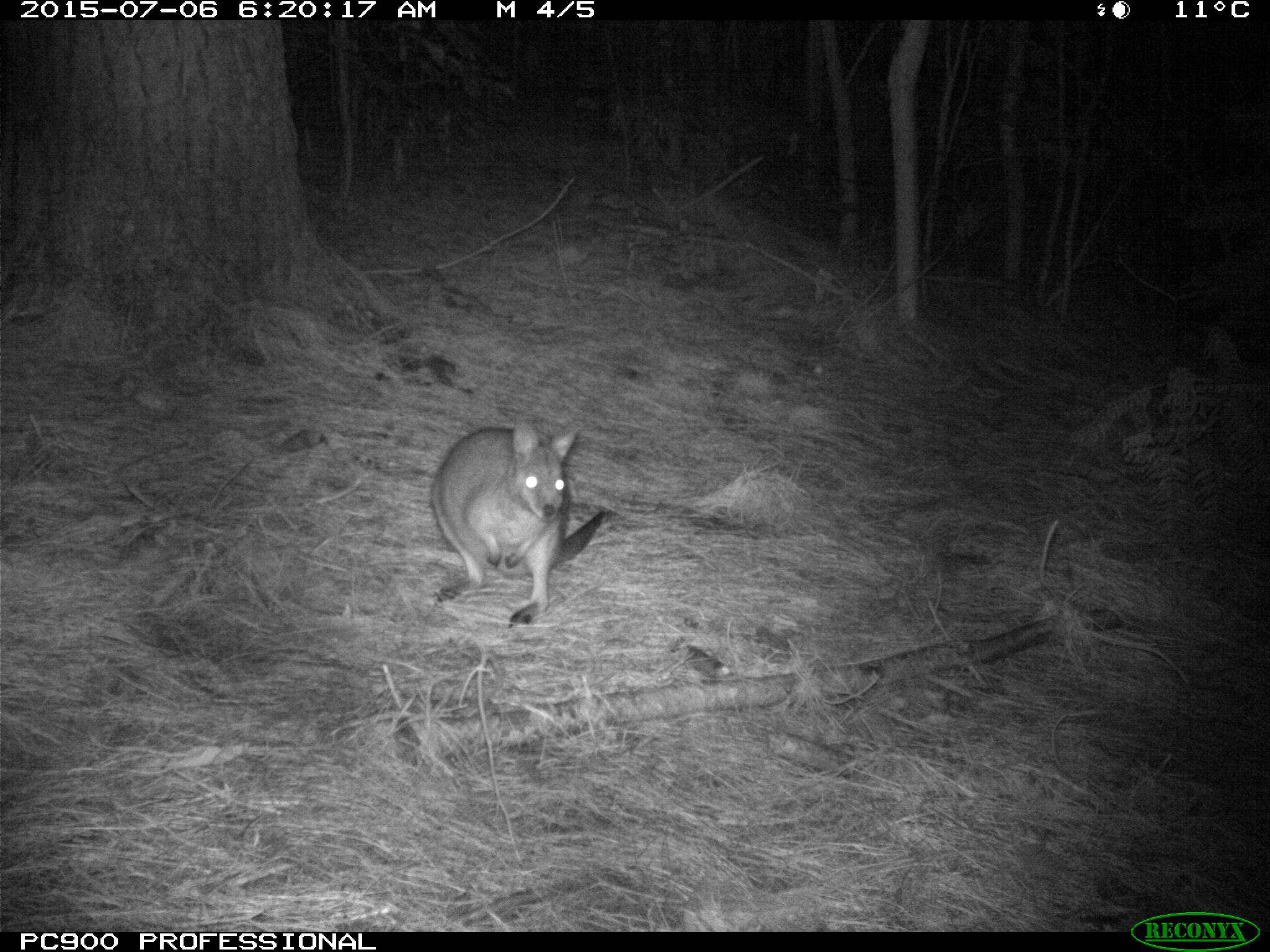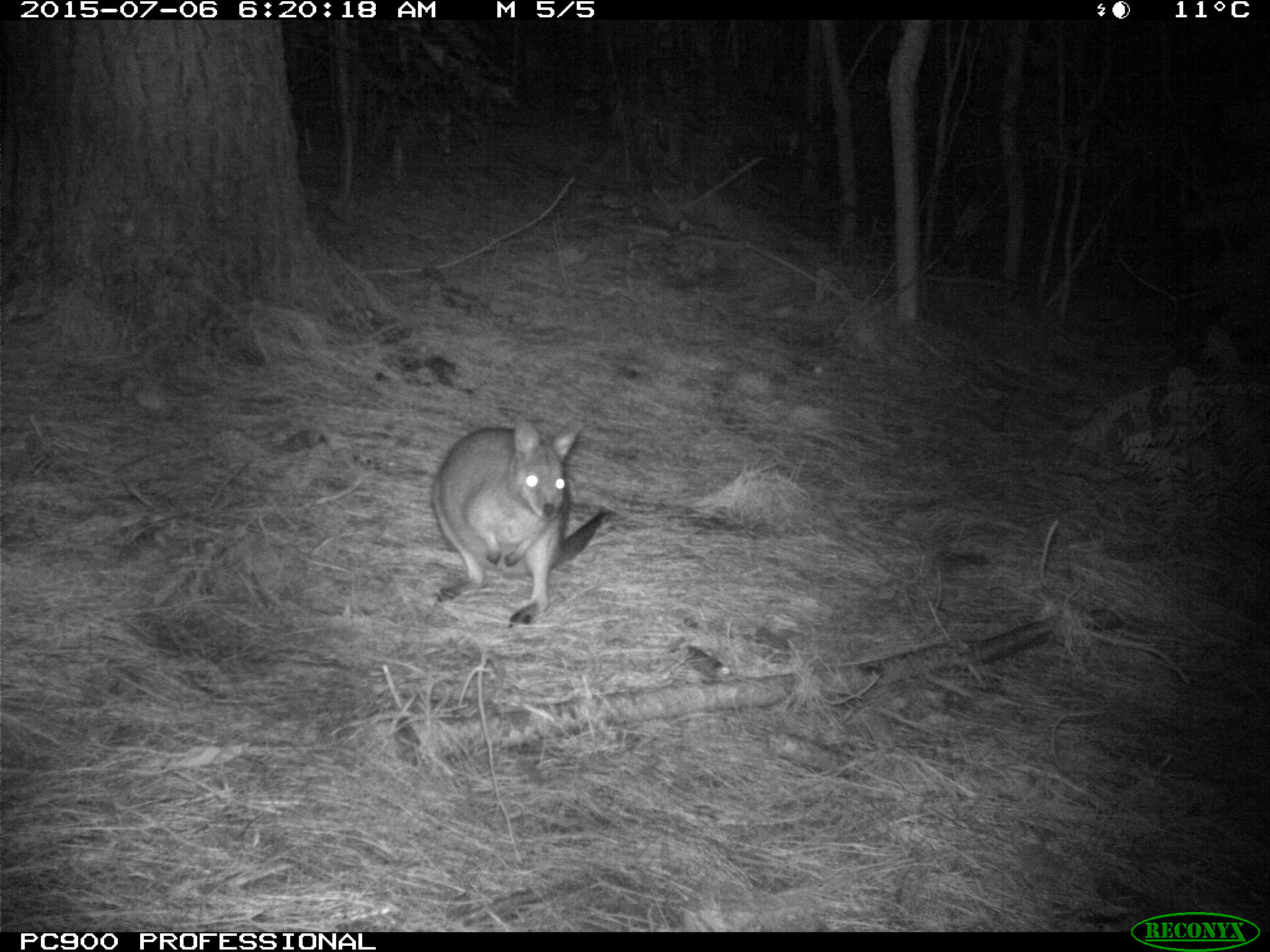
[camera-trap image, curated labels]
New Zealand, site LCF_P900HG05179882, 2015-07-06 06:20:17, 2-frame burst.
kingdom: Animalia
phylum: Chordata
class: Mammalia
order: Diprotodontia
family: Macropodidae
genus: Notamacropus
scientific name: Notamacropus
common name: wallaby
Wallaby (Notamacropus).